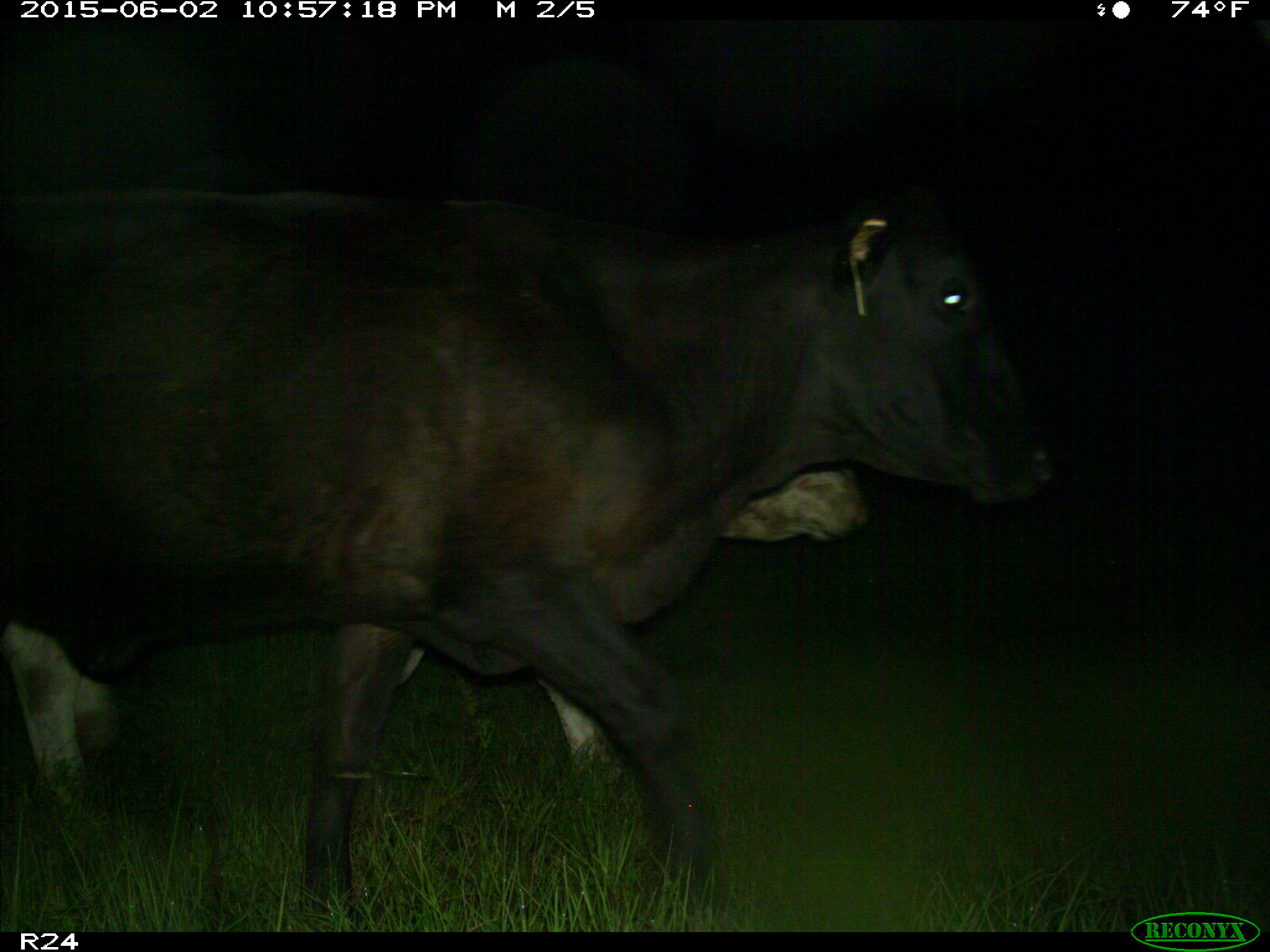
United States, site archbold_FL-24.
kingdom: Animalia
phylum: Chordata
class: Mammalia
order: Artiodactyla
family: Bovidae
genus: Bos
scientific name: Bos taurus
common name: domestic cow